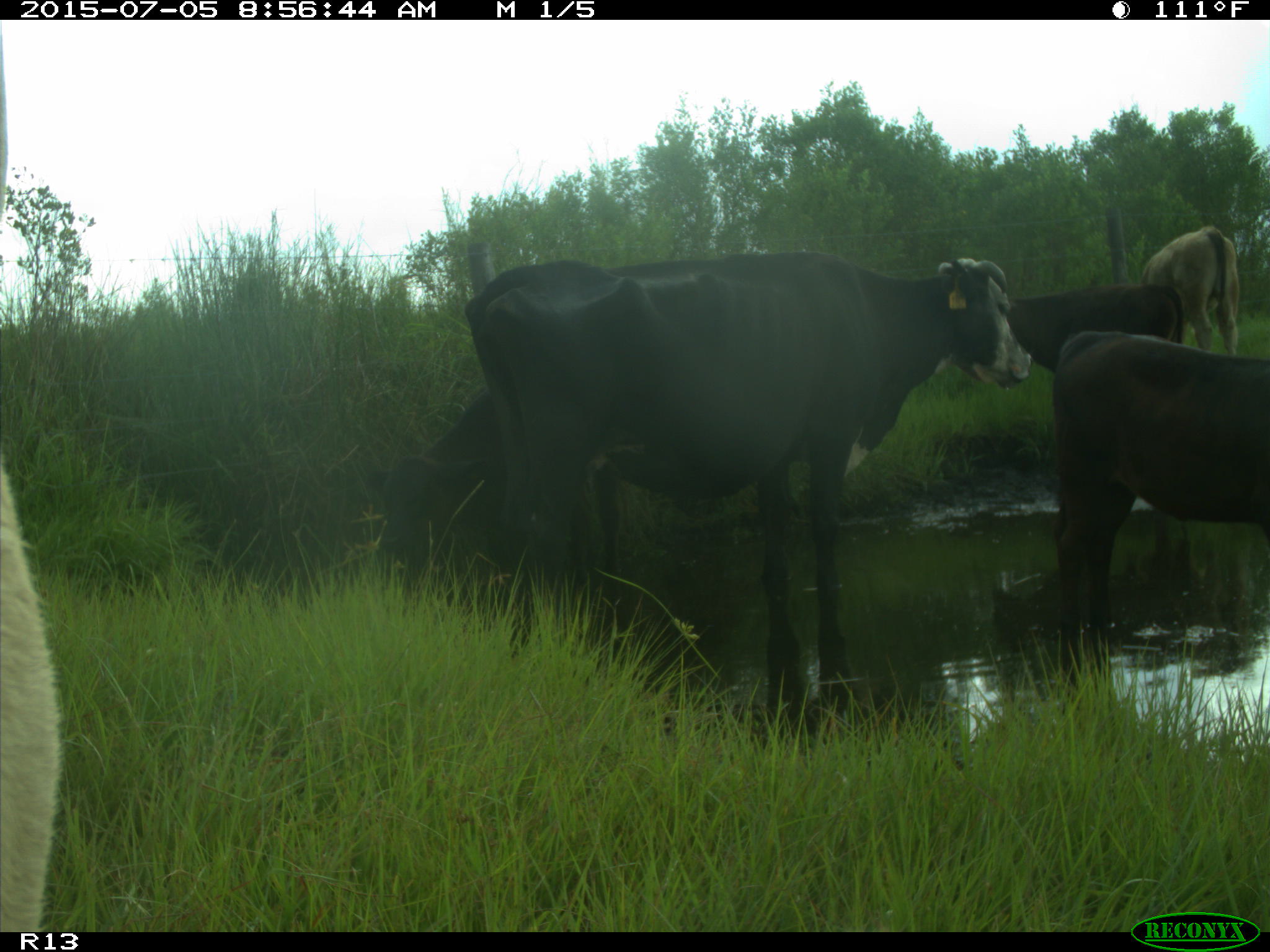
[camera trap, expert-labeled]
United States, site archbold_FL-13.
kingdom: Animalia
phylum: Chordata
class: Mammalia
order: Artiodactyla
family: Bovidae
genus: Bos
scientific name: Bos taurus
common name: domestic cow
Bos taurus (domestic cow).